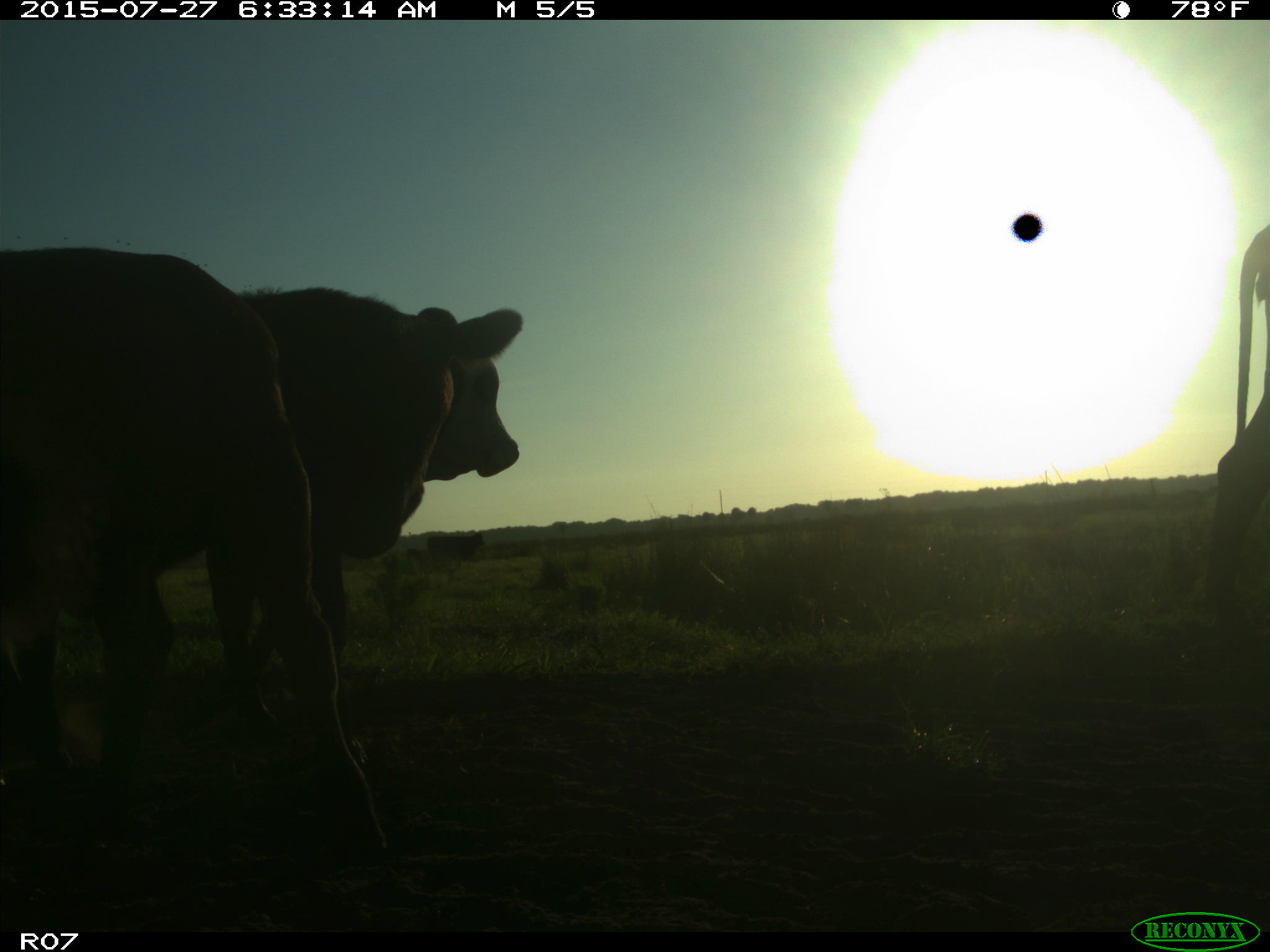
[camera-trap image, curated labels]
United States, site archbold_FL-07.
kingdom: Animalia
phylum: Chordata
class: Mammalia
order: Artiodactyla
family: Bovidae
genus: Bos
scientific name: Bos taurus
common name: domestic cow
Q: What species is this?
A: Bos taurus (domestic cow).